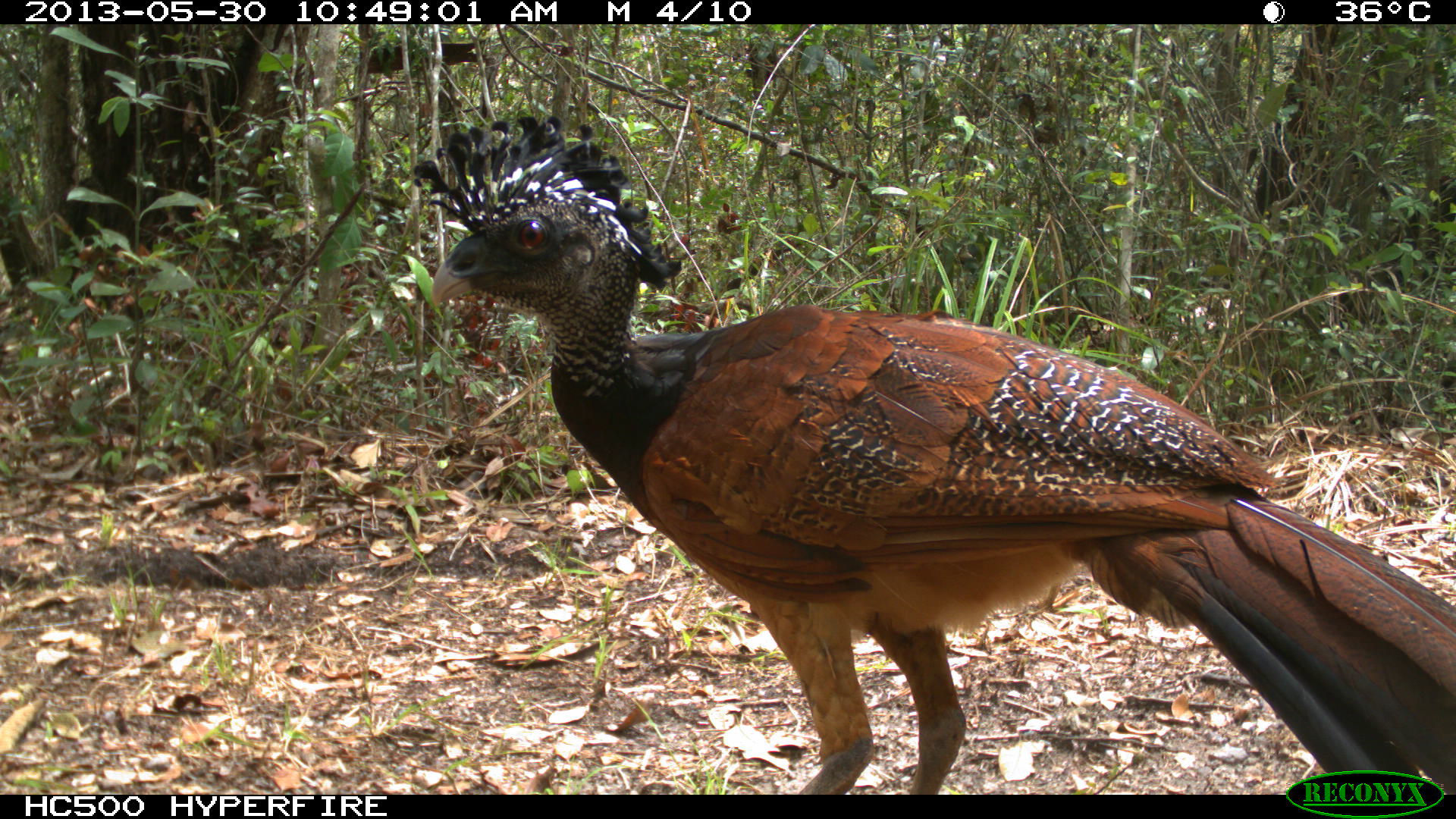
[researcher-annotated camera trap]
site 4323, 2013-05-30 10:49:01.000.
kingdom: Animalia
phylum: Chordata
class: Aves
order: Galliformes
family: Cracidae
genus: Crax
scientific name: Crax rubra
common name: great curassow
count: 1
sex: female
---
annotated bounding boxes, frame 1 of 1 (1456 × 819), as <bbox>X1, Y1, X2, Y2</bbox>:
crax rubra: <bbox>409, 108, 1456, 791</bbox>